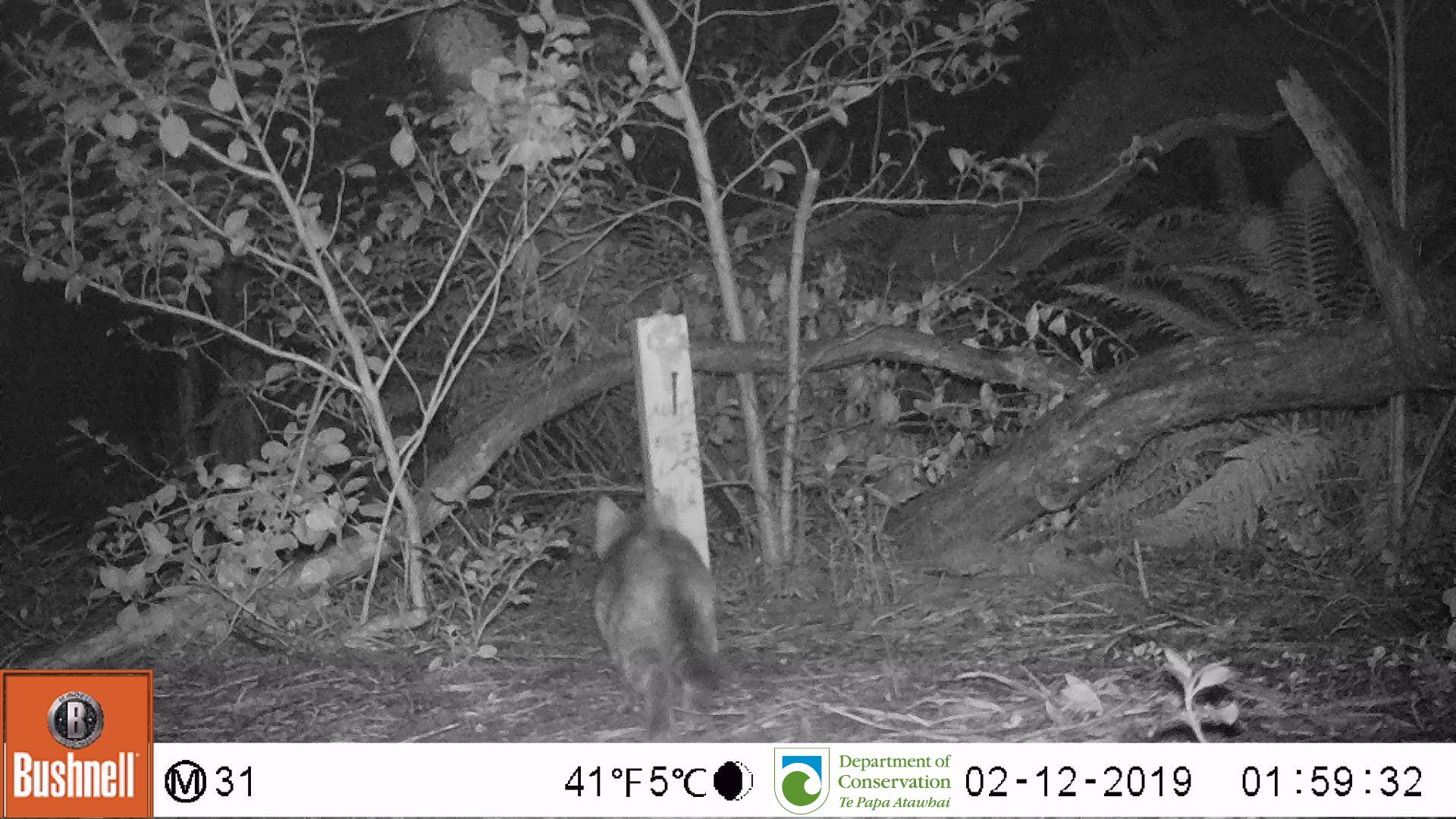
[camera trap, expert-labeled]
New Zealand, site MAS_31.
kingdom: Animalia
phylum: Chordata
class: Mammalia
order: Carnivora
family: Felidae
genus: Felis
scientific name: Felis catus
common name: domestic cat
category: cat